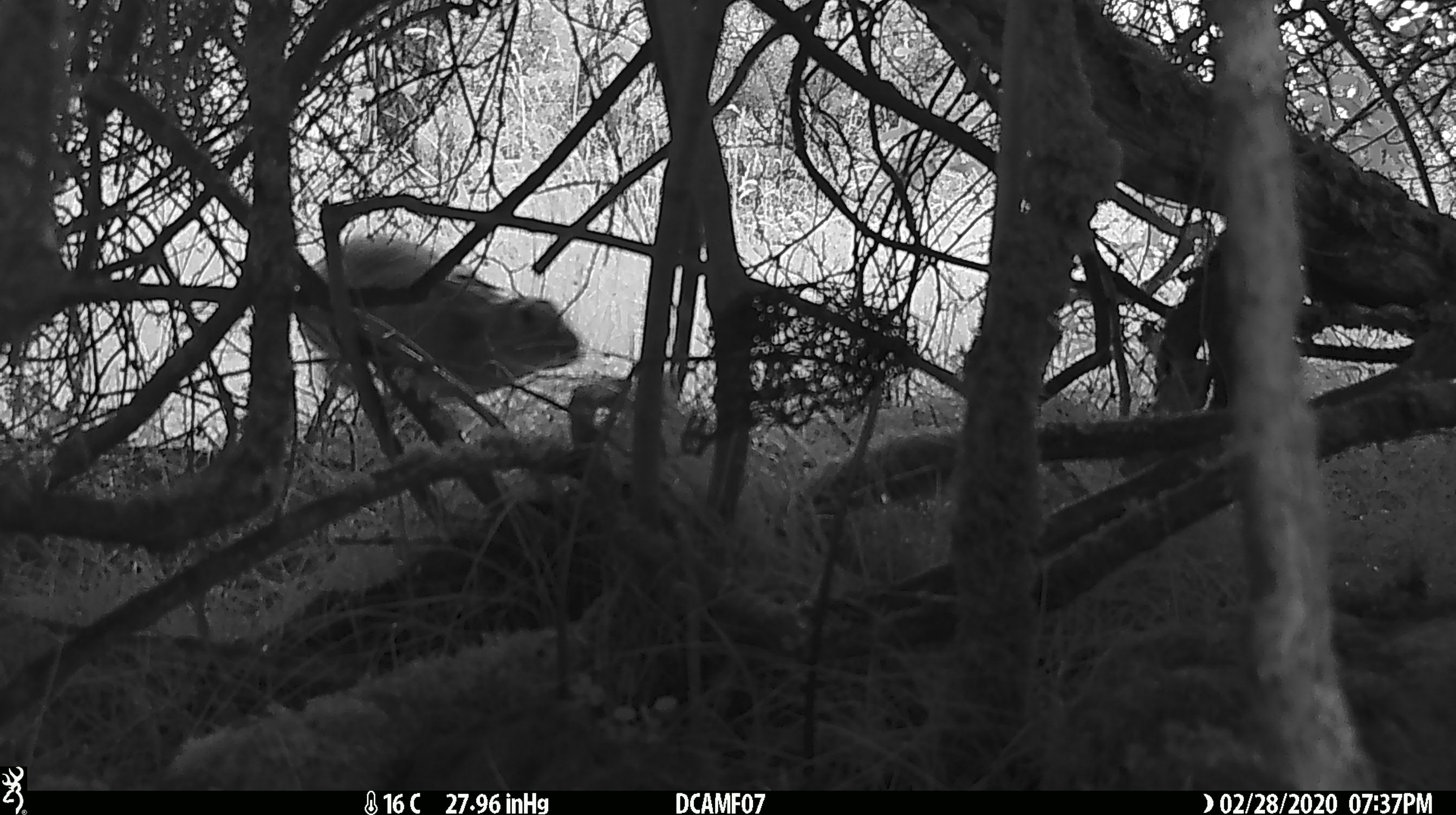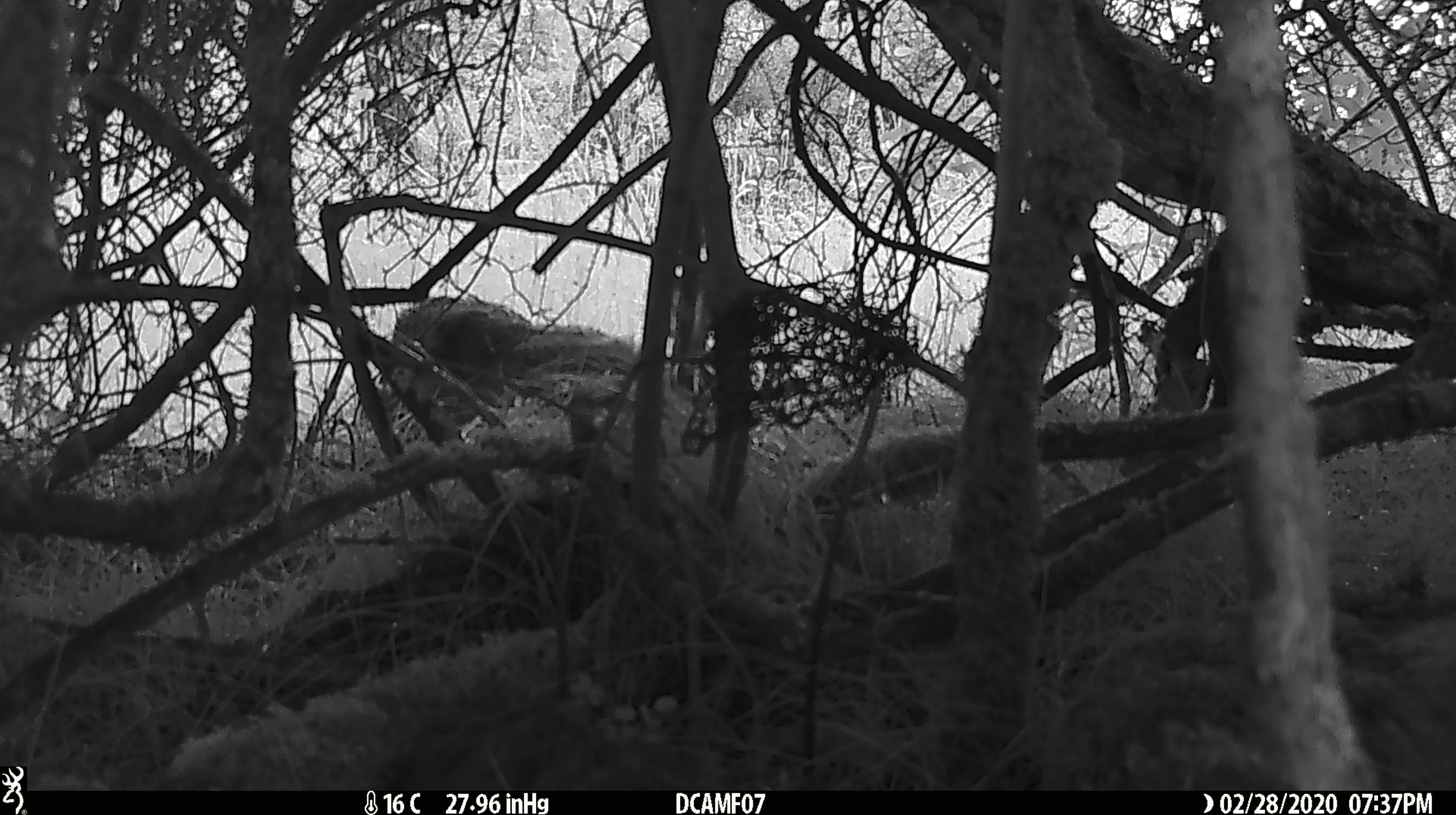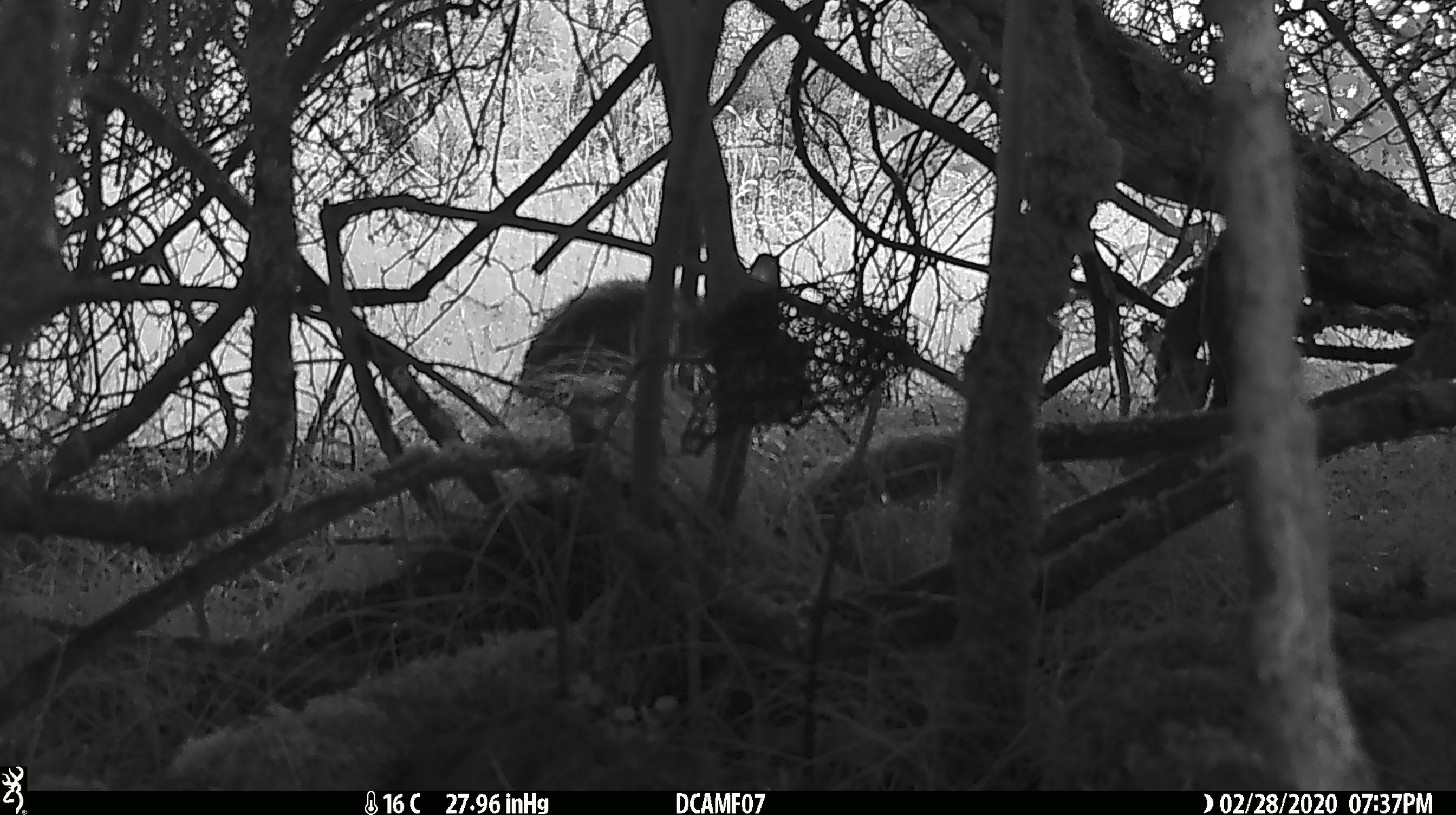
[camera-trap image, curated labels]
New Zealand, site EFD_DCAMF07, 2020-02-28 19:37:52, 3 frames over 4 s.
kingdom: Animalia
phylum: Chordata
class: Mammalia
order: Lagomorpha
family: Leporidae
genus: Oryctolagus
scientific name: Oryctolagus cuniculus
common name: european rabbit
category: rabbit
Rabbit (european rabbit) (Oryctolagus cuniculus).